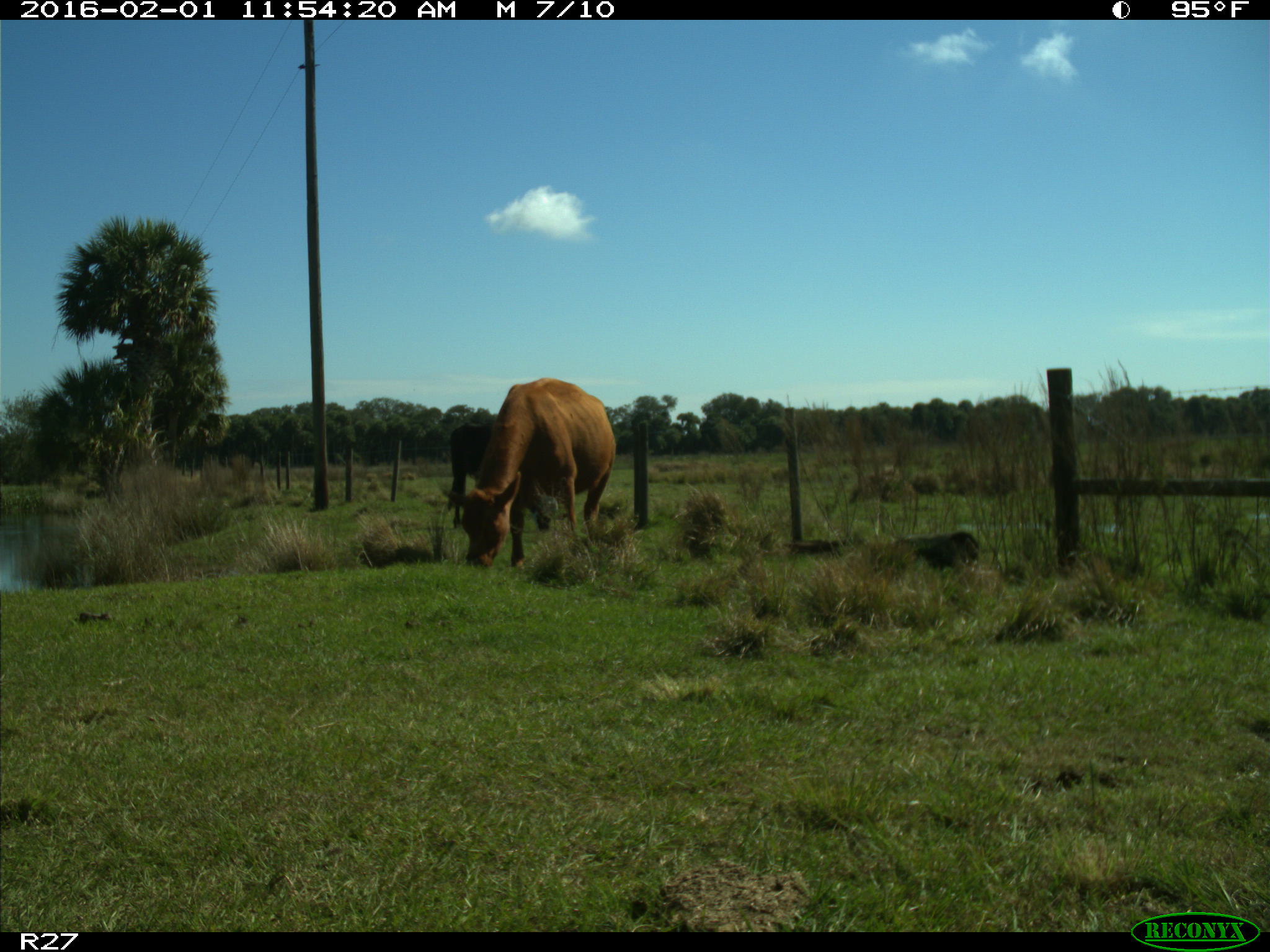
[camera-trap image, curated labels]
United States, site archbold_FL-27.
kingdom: Animalia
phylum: Chordata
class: Mammalia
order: Artiodactyla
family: Bovidae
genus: Bos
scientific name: Bos taurus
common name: domestic cow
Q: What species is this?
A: Bos taurus (domestic cow).